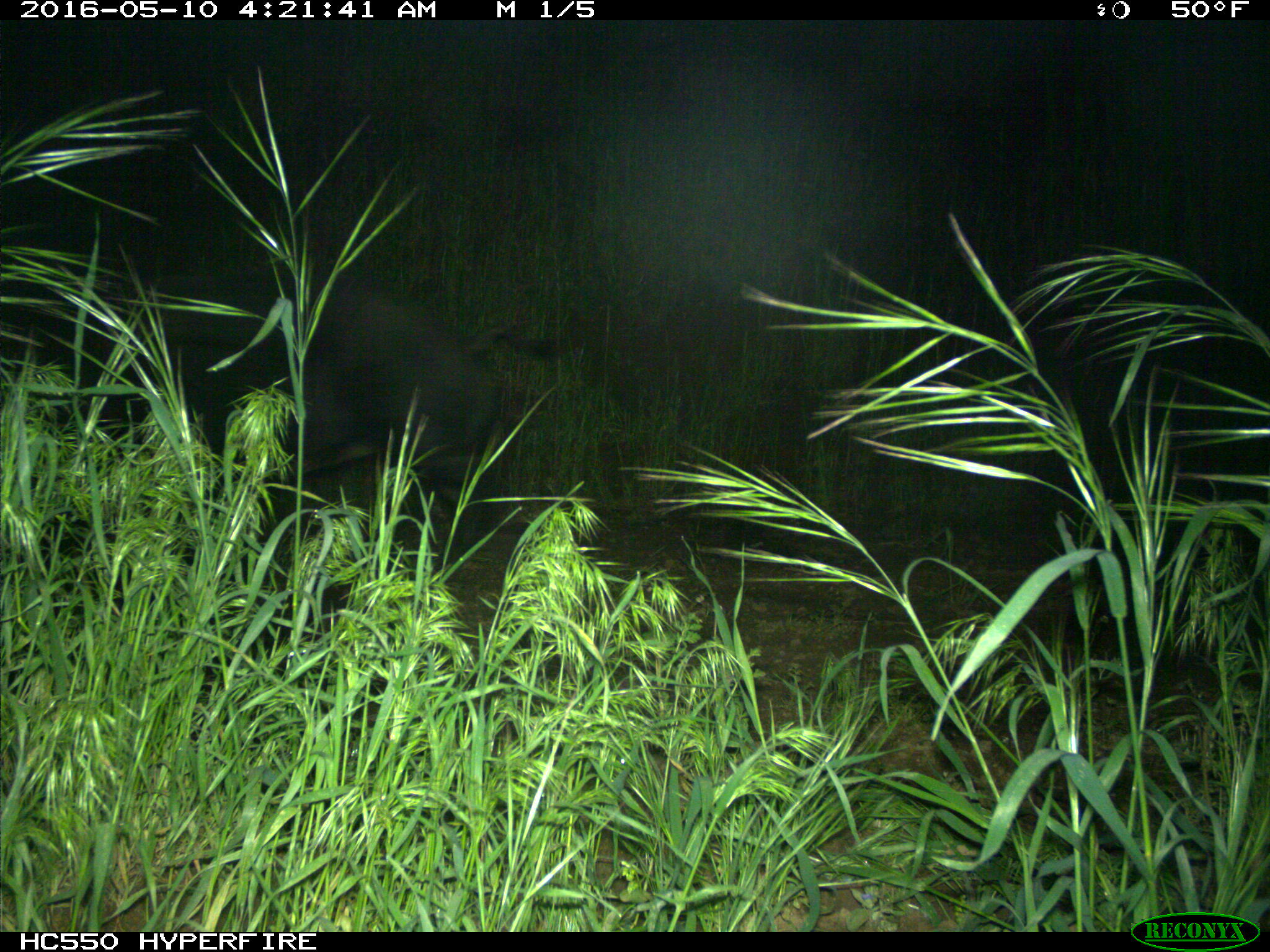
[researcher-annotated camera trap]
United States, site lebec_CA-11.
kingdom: Animalia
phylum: Chordata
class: Mammalia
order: Artiodactyla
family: Suidae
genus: Sus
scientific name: Sus scrofa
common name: wild boar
Sus scrofa (wild boar).